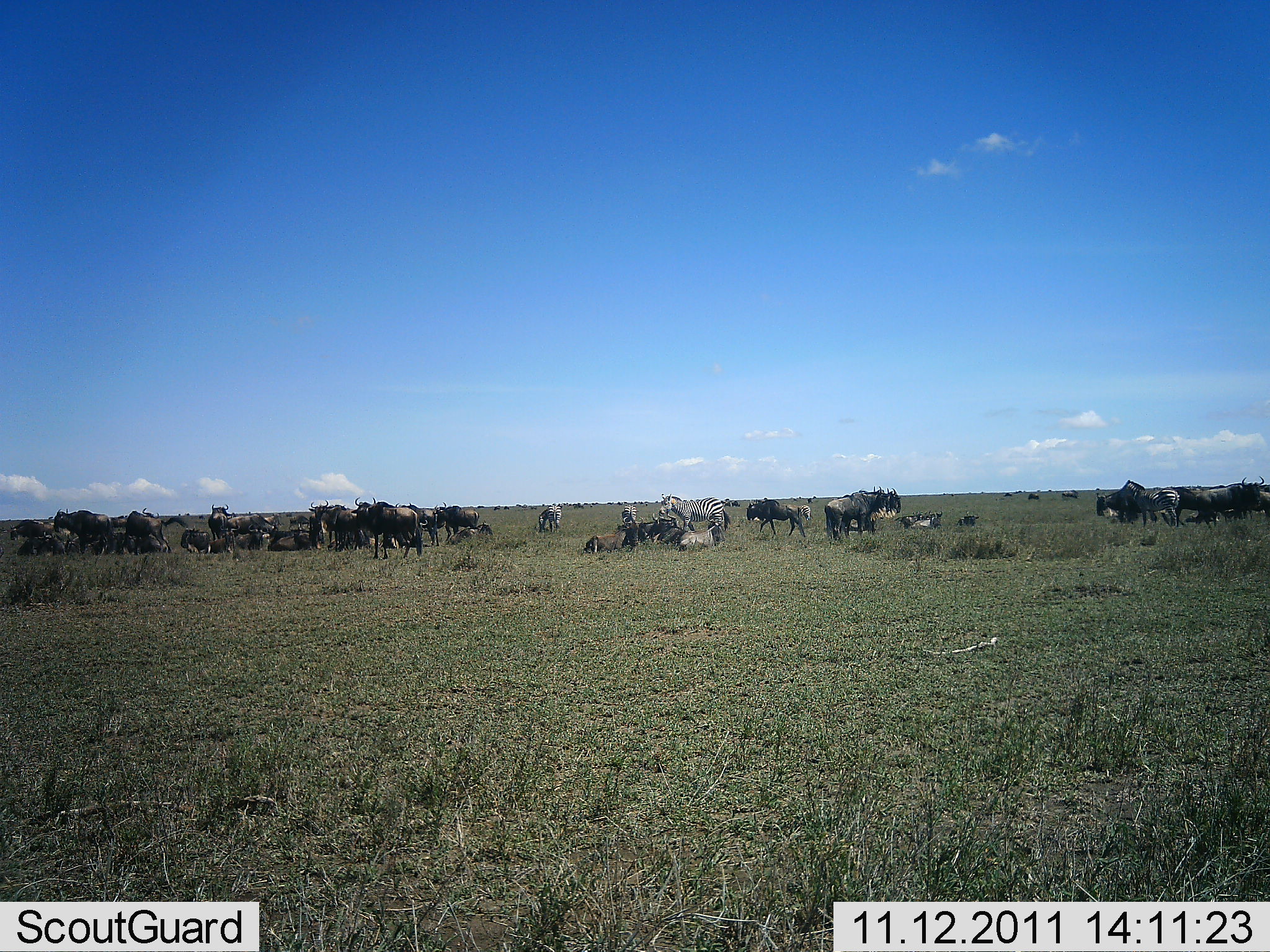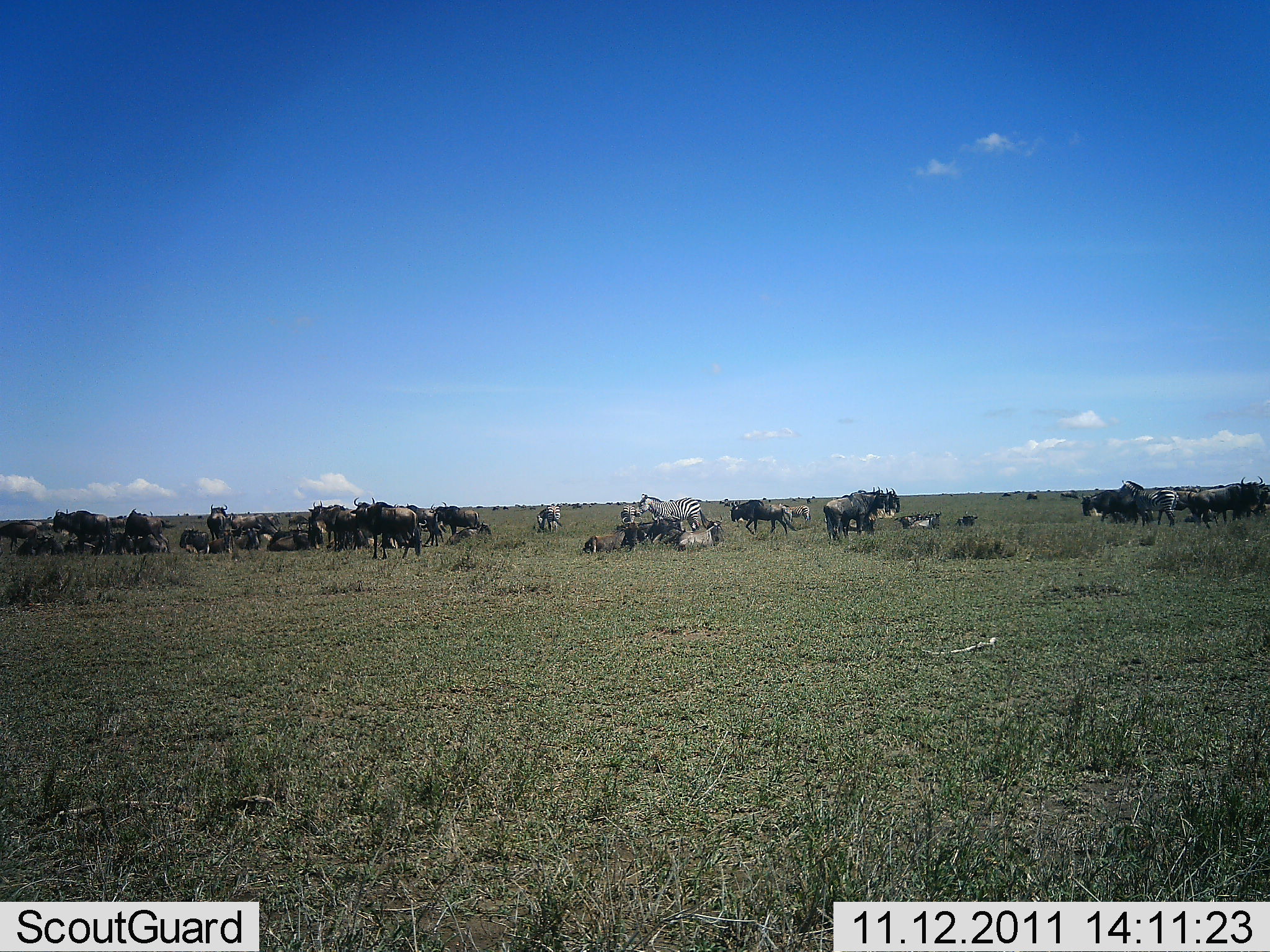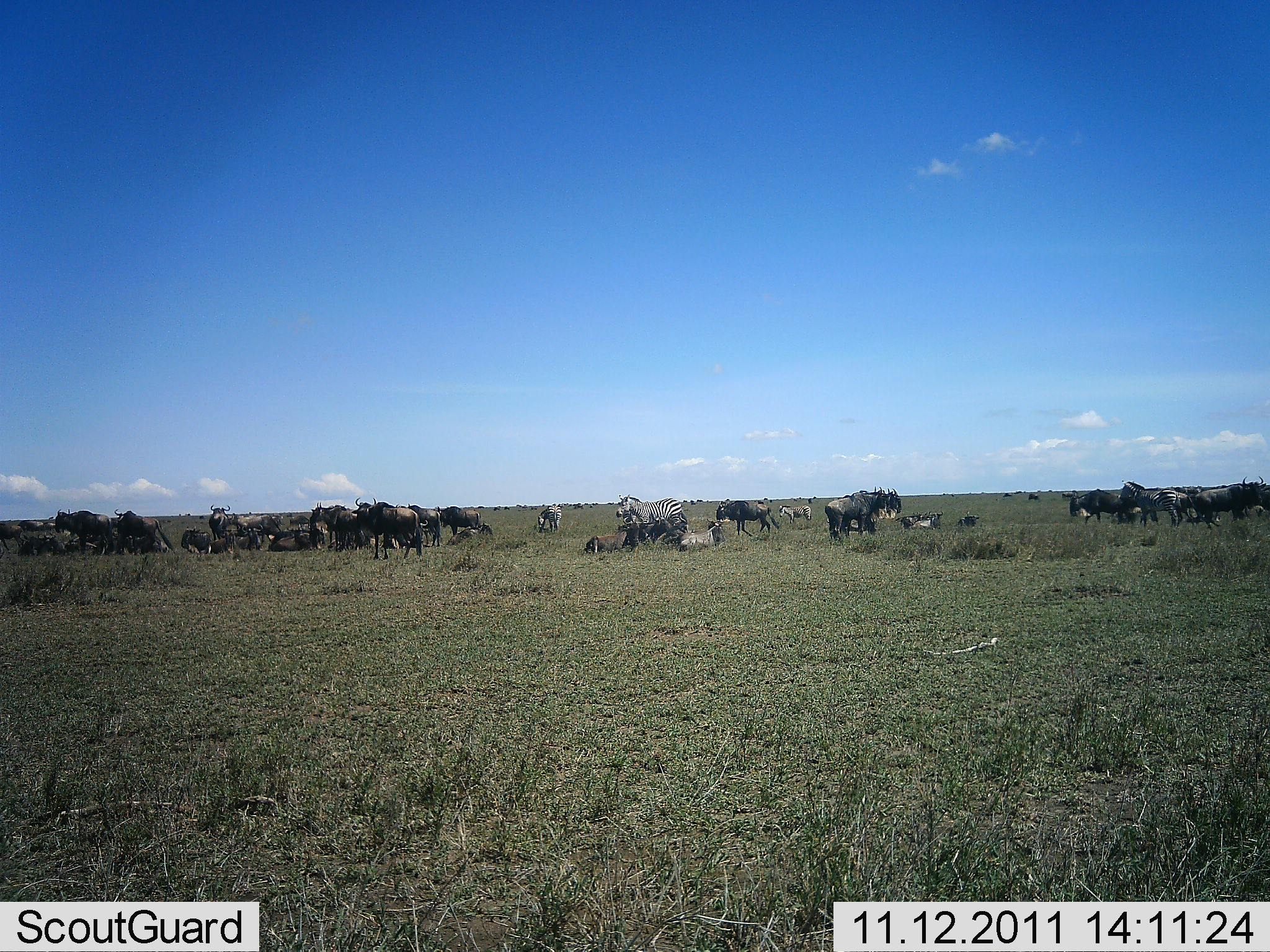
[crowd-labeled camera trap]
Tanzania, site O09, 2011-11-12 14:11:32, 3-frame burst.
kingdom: Animalia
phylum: Chordata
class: Mammalia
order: Artiodactyla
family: Bovidae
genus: Connochaetes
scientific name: Connochaetes taurinus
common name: blue wildebeest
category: wildebeest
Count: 11-50.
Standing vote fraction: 75%.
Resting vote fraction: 75%.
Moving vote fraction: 67%.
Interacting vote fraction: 33%.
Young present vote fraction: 0%.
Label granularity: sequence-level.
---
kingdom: Animalia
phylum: Chordata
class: Mammalia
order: Perissodactyla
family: Equidae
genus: Equus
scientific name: Equus quagga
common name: plains zebra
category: zebra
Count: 4.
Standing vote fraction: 58%.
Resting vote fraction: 8%.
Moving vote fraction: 75%.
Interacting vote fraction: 8%.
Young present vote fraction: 0%.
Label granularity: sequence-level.